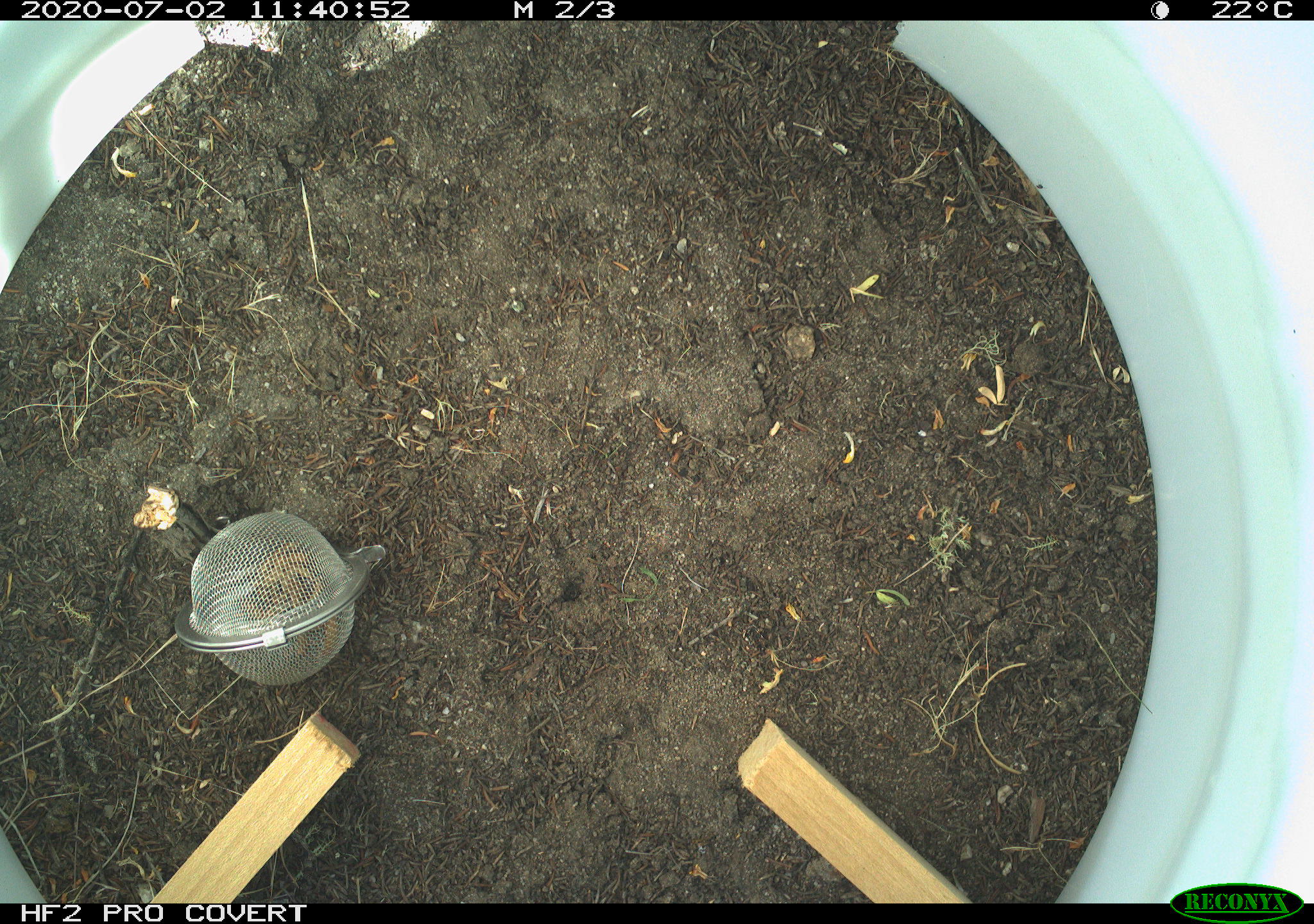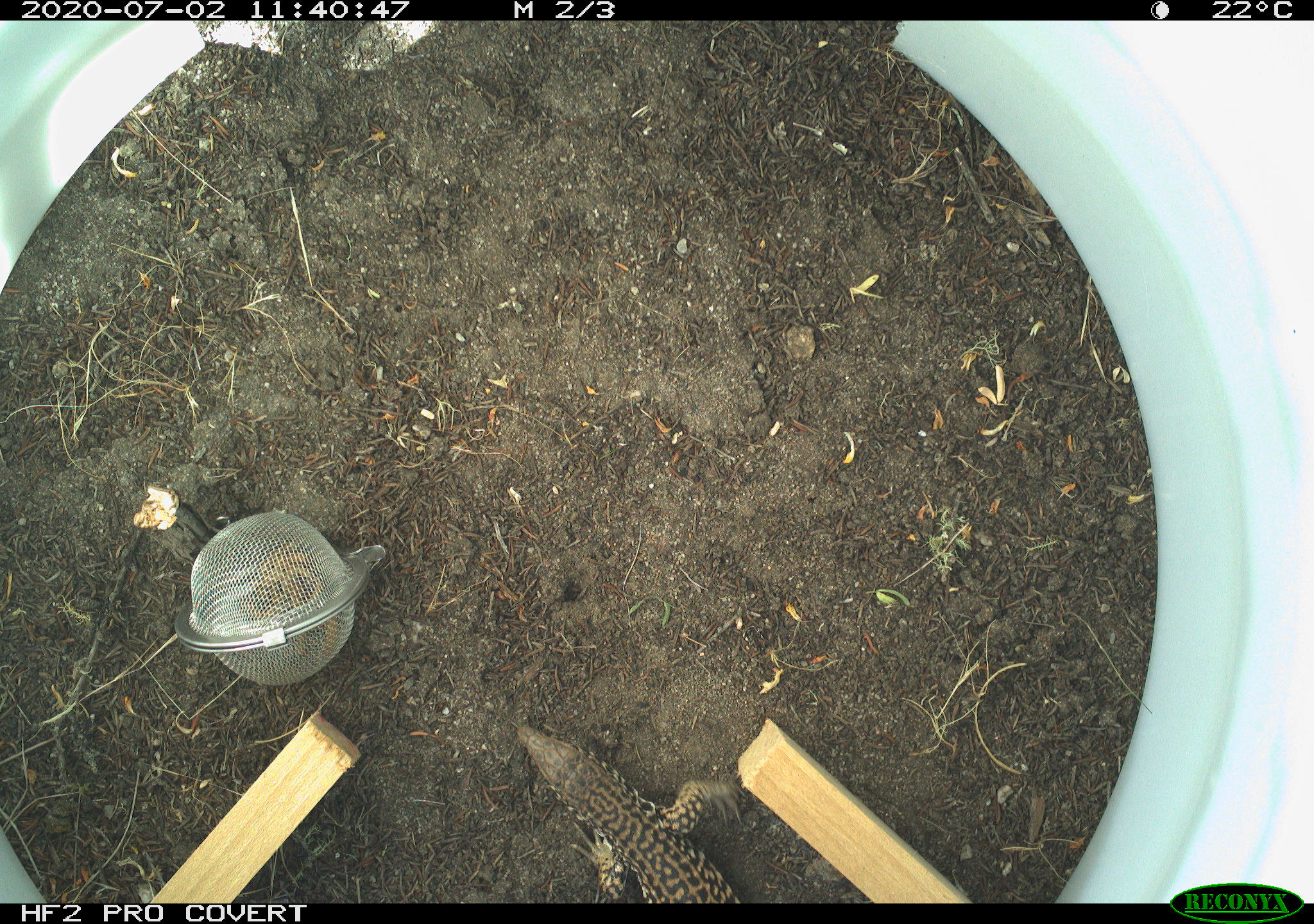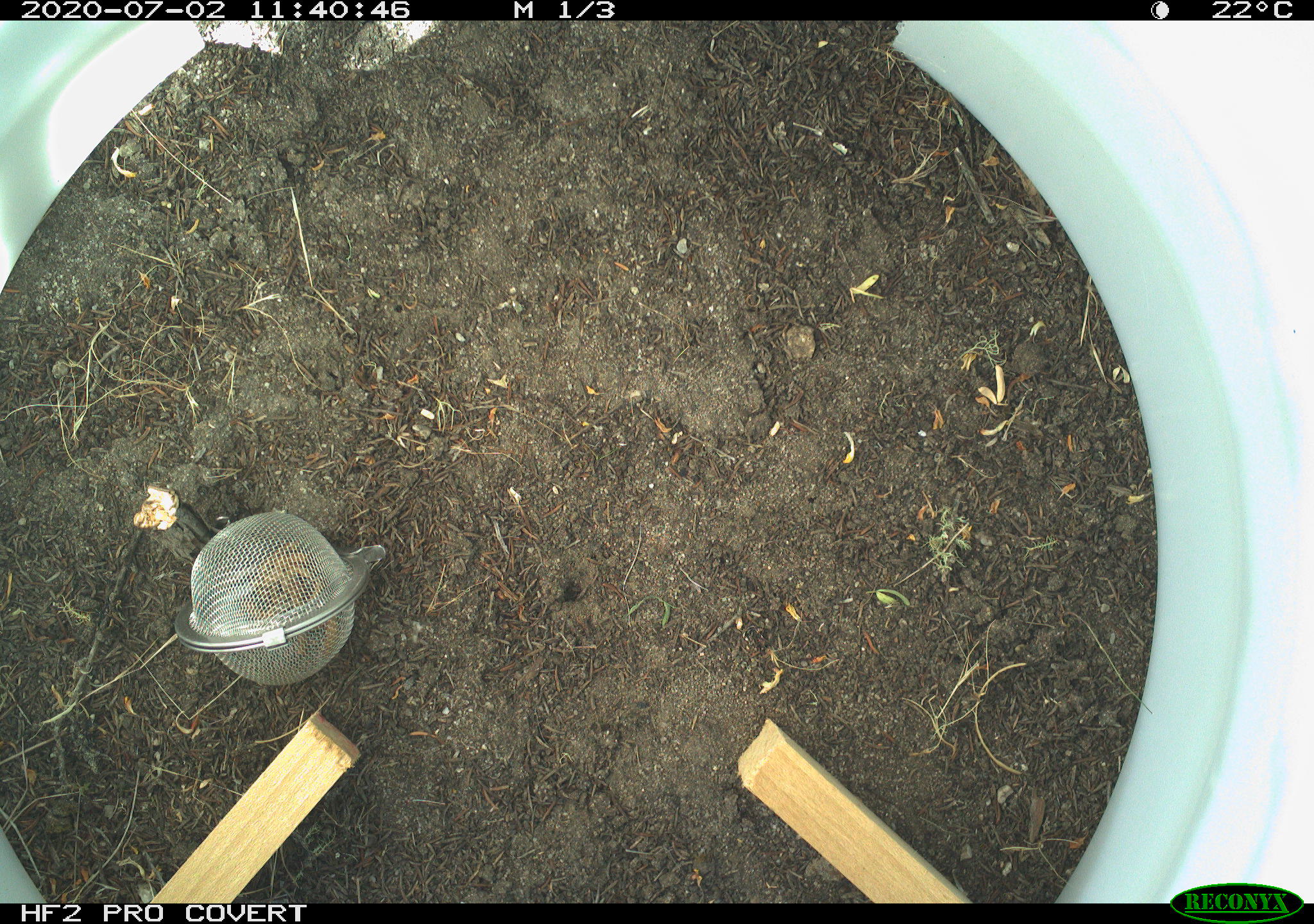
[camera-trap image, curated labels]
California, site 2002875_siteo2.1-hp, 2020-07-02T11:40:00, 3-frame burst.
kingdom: Animalia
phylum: Chordata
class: Reptilia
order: Squamata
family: Teiidae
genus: Aspidoscelis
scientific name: Aspidoscelis tigris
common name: western whiptail